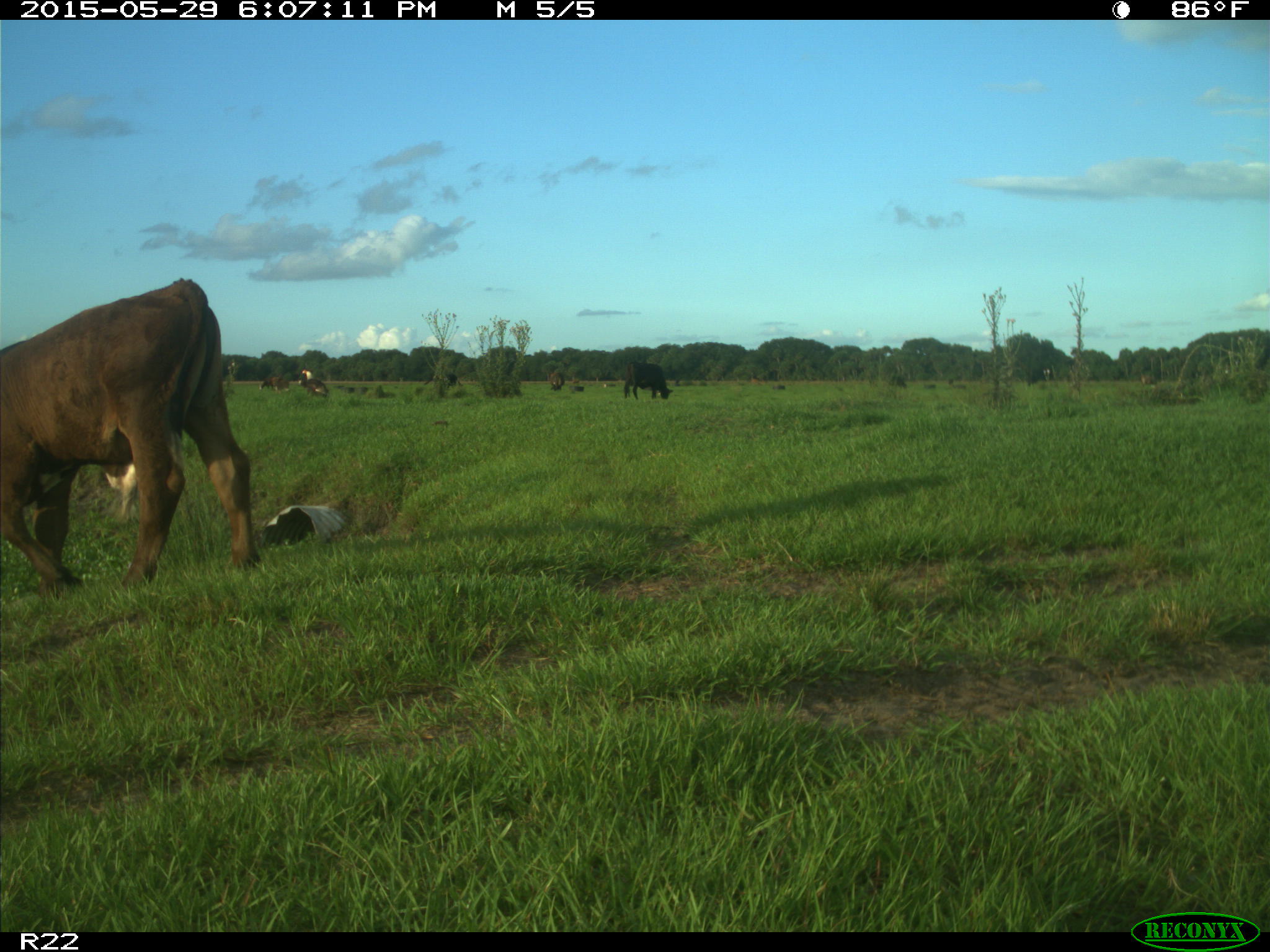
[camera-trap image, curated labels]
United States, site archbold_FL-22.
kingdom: Animalia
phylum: Chordata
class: Mammalia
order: Artiodactyla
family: Bovidae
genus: Bos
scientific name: Bos taurus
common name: domestic cow